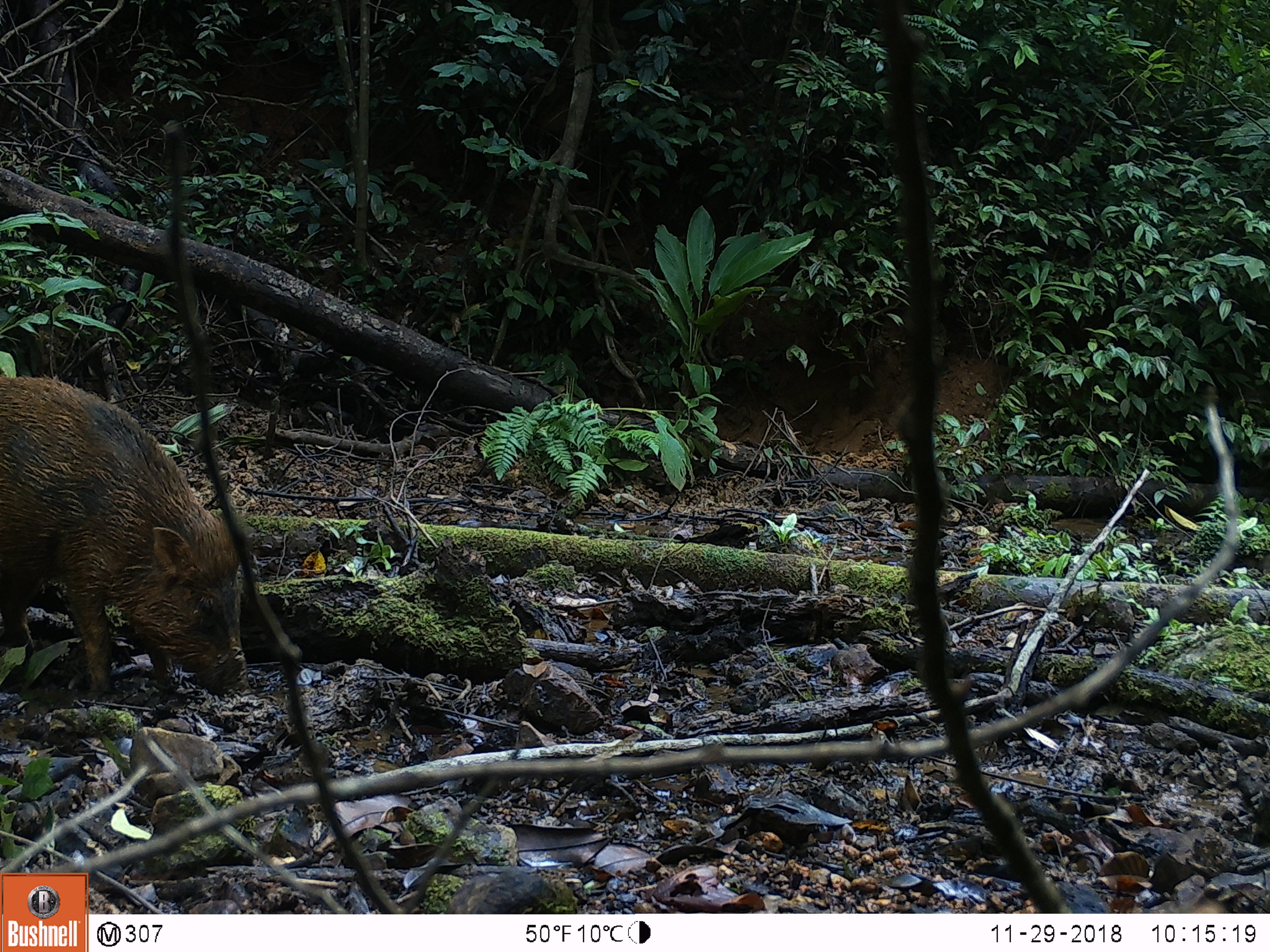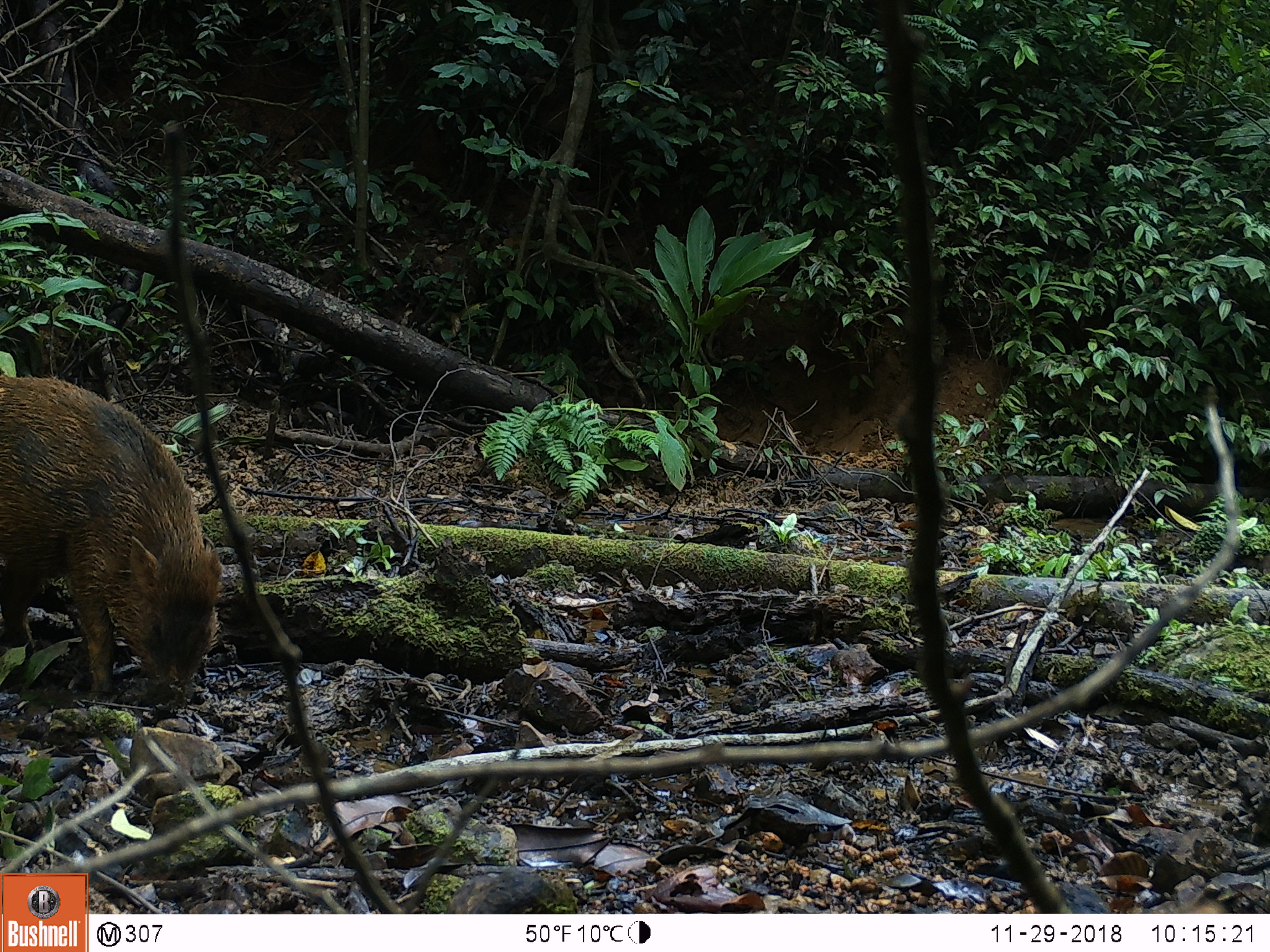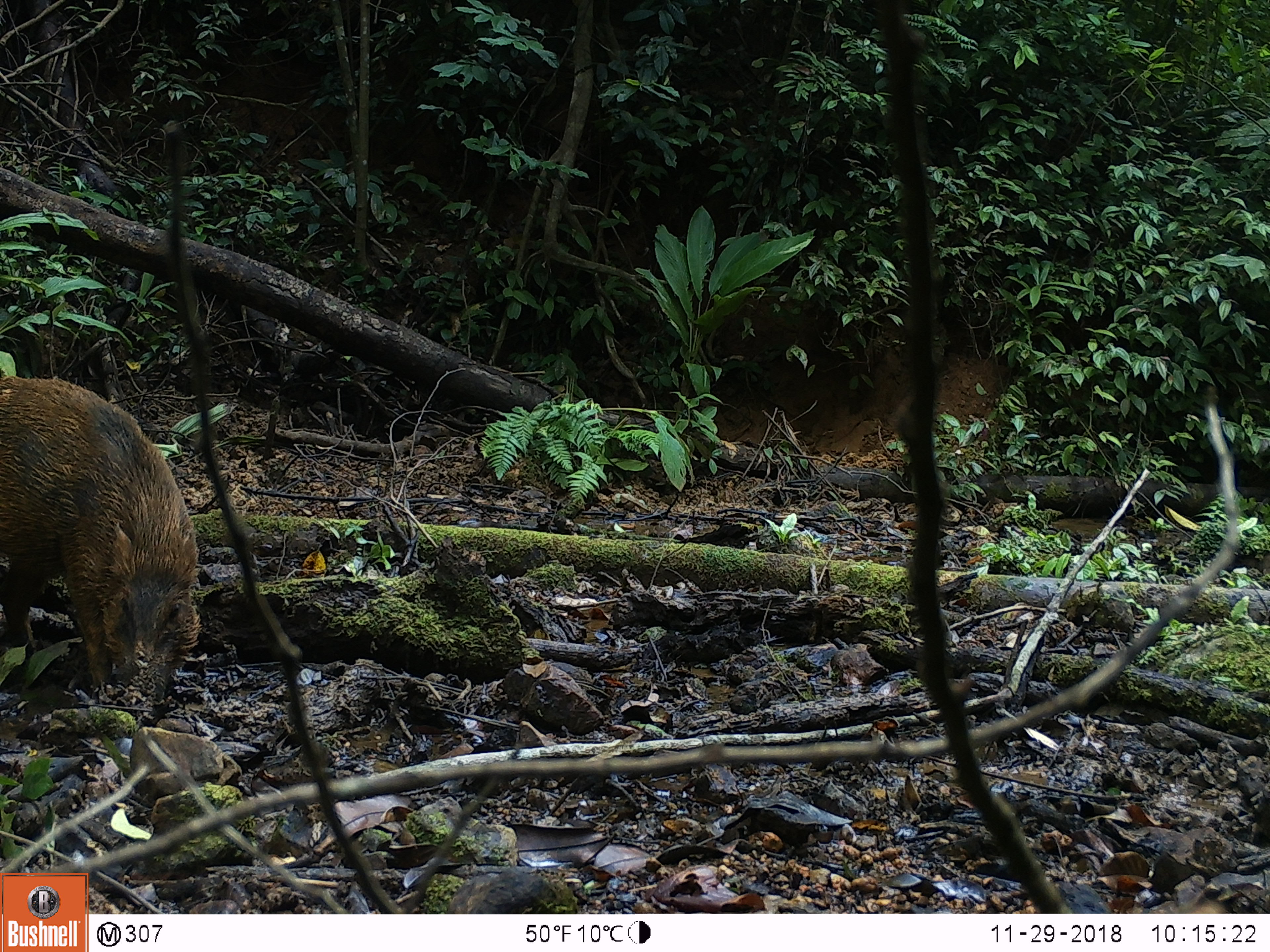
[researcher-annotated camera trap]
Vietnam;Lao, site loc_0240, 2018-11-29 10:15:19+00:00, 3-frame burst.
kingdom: Animalia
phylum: Chordata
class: Mammalia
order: Artiodactyla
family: Suidae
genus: Sus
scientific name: Sus scrofa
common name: eurasian wild pig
Eurasian wild pig (Sus scrofa). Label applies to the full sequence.